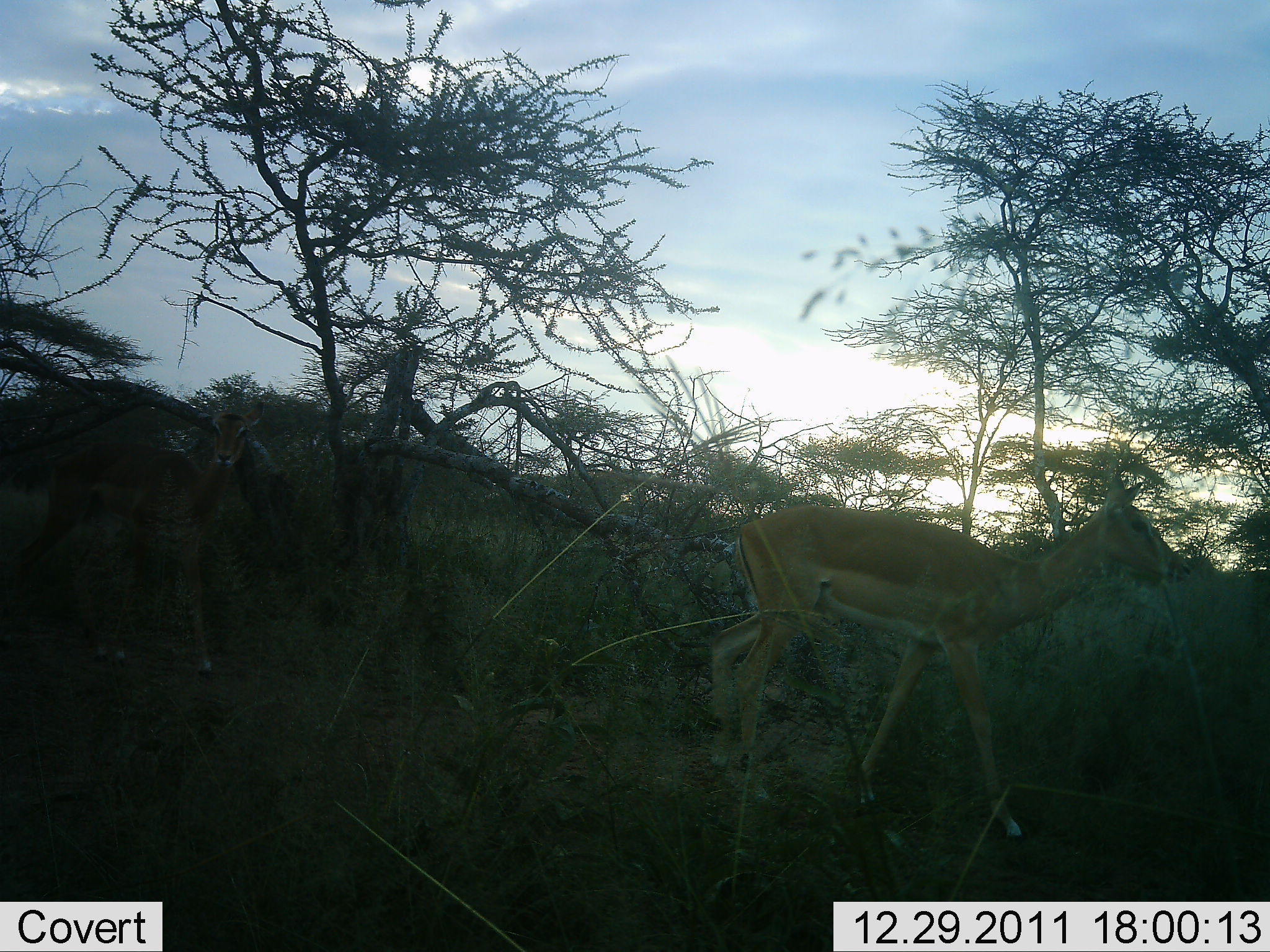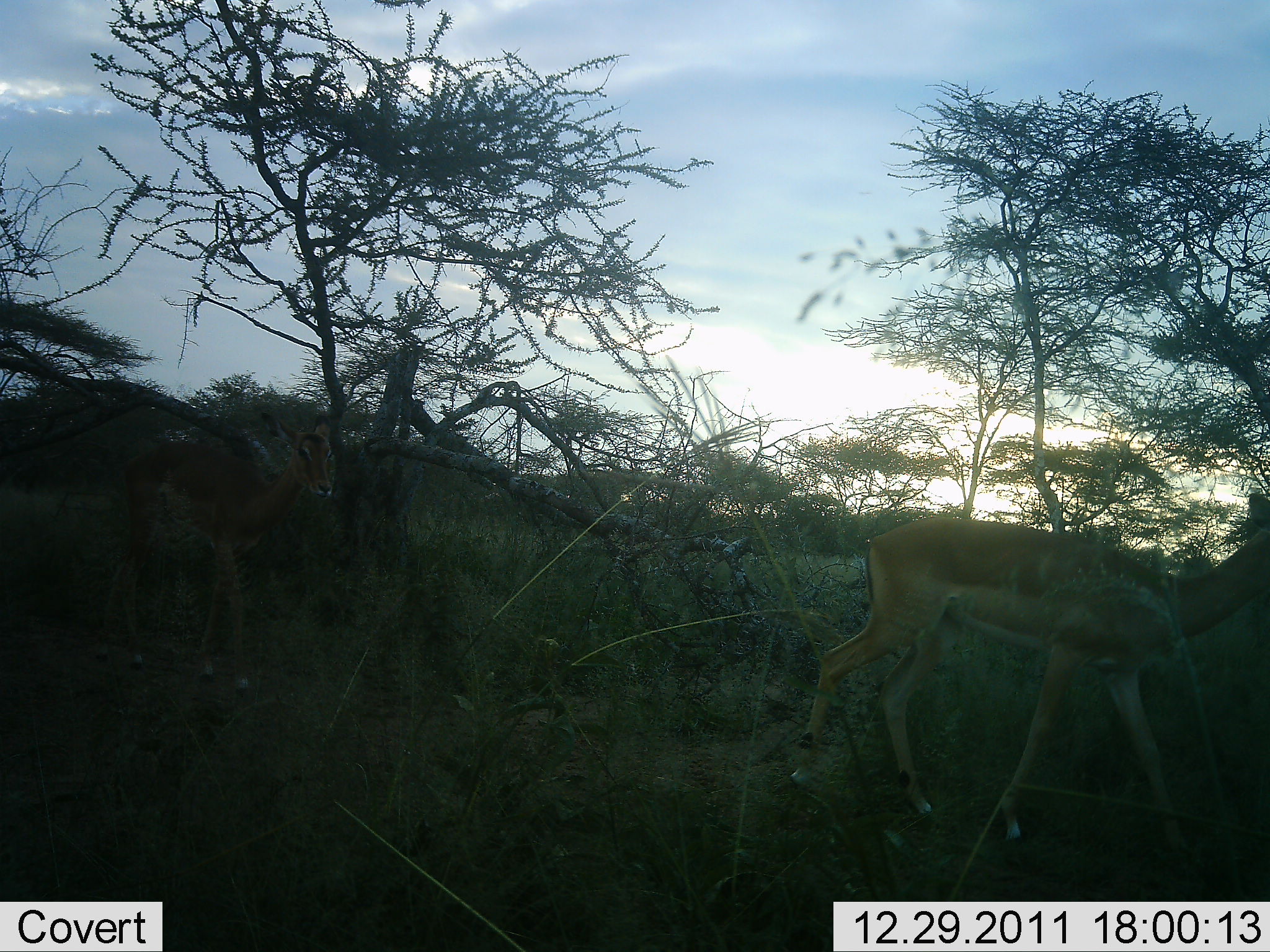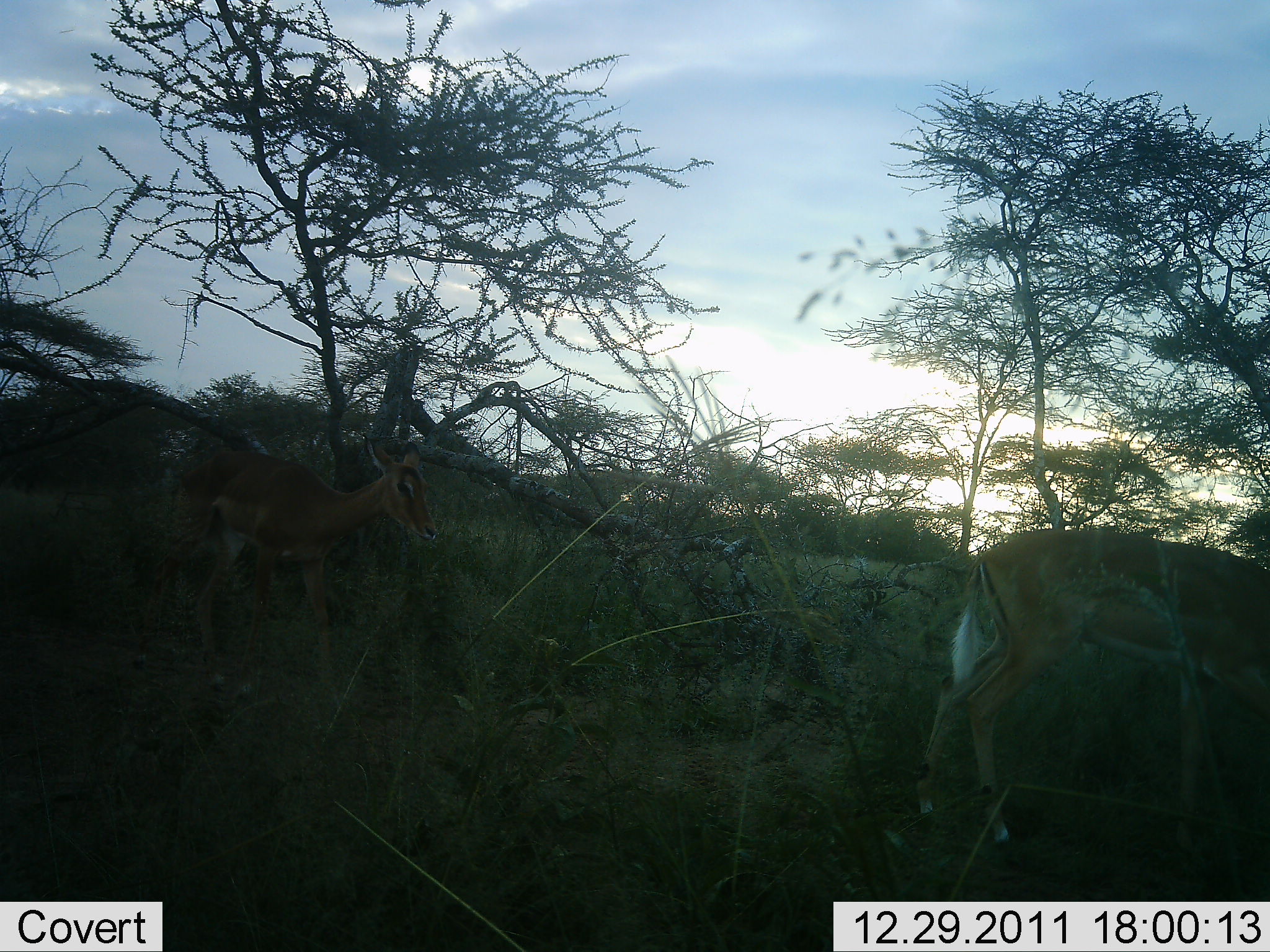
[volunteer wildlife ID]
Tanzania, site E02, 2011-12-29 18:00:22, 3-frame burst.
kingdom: Animalia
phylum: Chordata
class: Mammalia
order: Artiodactyla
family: Bovidae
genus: Nanger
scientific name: Nanger granti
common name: grant's gazelle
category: gazellegrants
Gazellegrants (grant's gazelle) (Nanger granti), count 2. Behavior (volunteer vote fractions): standing 0%, resting 0%, moving 100%, interacting 0%. Young present (vote fraction): 15%. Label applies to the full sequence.